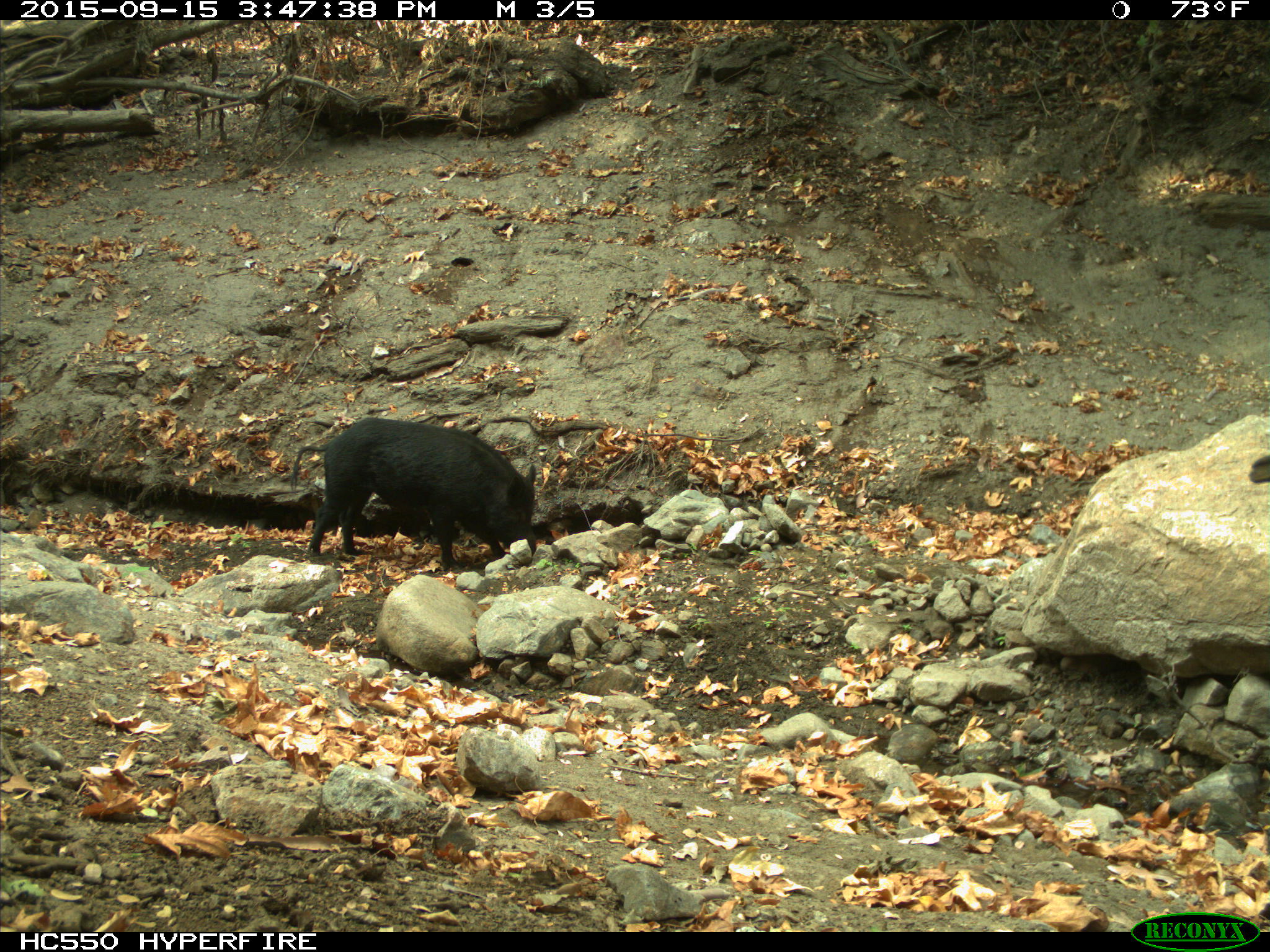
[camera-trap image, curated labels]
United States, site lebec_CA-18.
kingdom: Animalia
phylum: Chordata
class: Mammalia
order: Artiodactyla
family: Suidae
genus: Sus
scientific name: Sus scrofa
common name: wild boar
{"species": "Sus scrofa (wild boar)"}